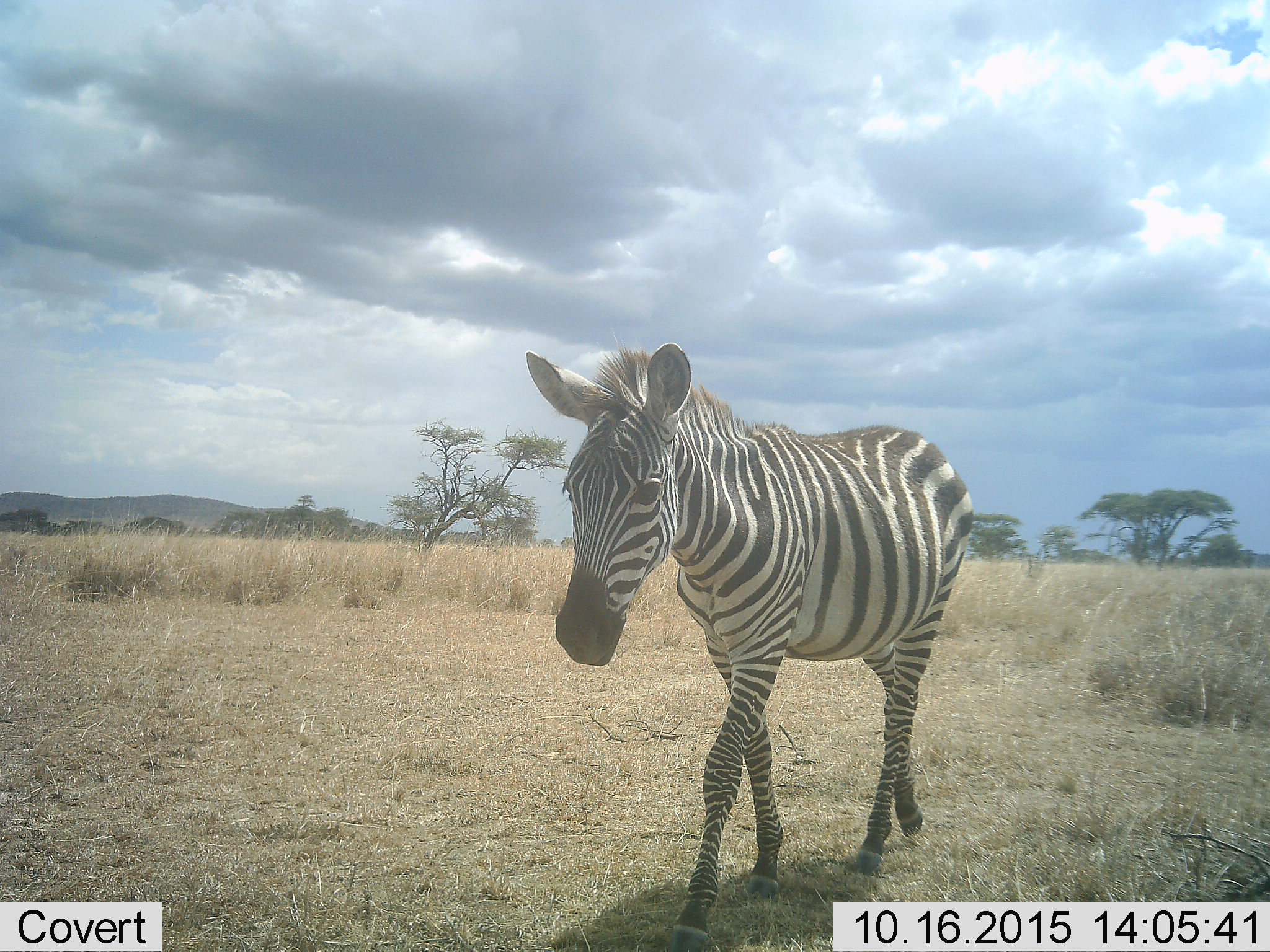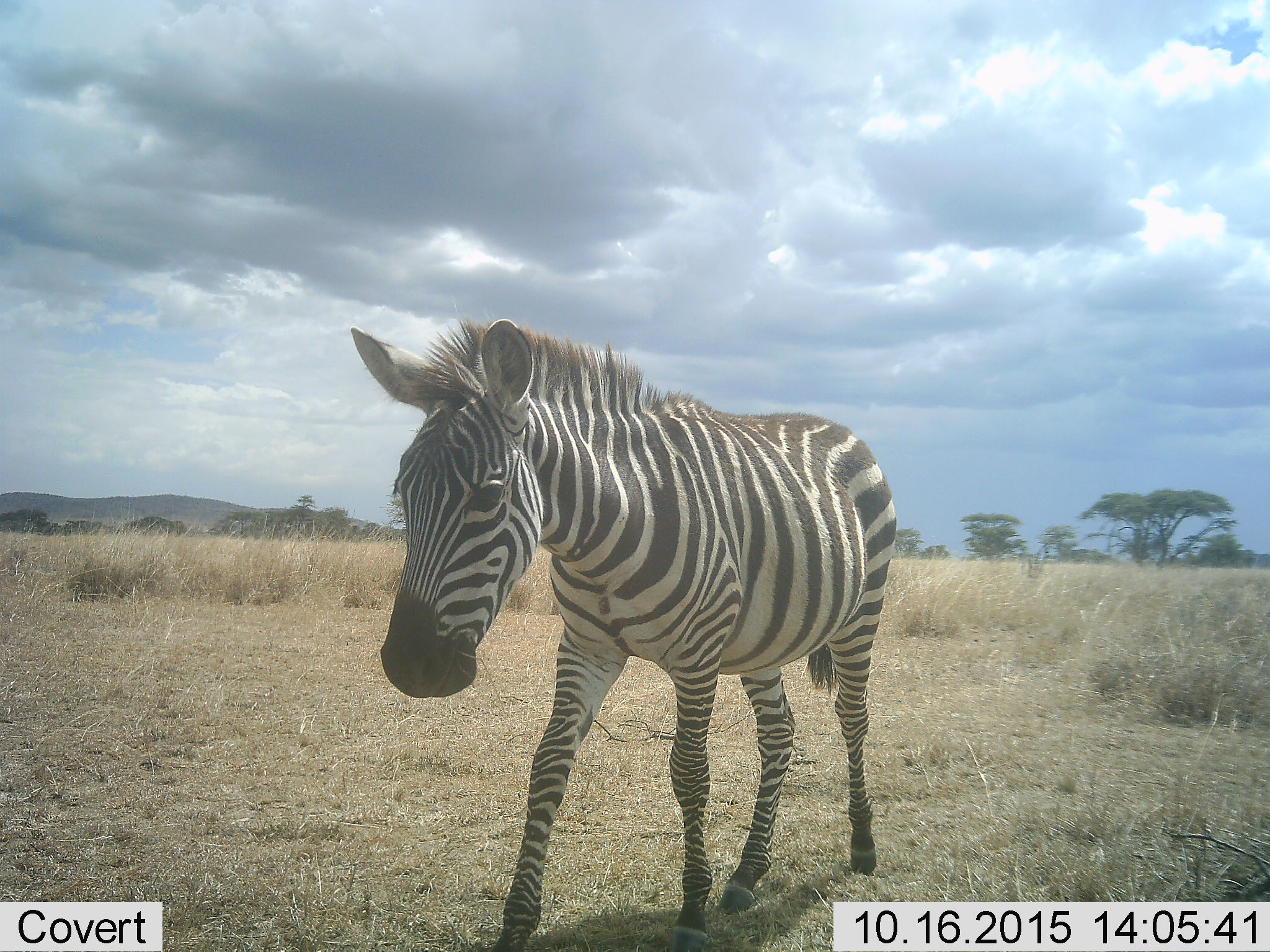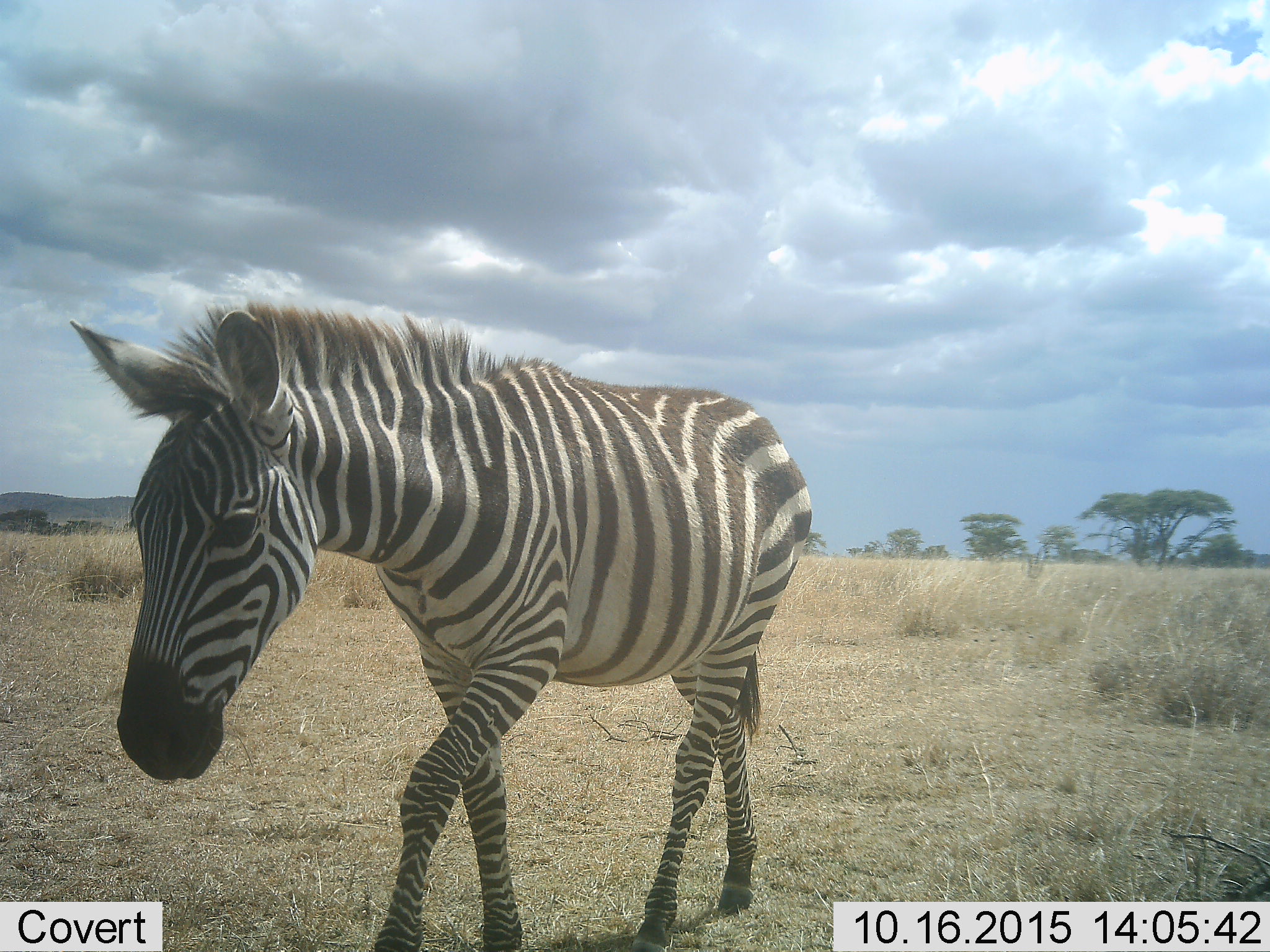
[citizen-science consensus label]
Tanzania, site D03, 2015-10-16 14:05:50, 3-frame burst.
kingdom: Animalia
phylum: Chordata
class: Mammalia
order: Perissodactyla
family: Equidae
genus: Equus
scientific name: Equus quagga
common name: plains zebra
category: zebra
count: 1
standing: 7%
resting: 0%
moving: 100%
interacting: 0%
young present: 7%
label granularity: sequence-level